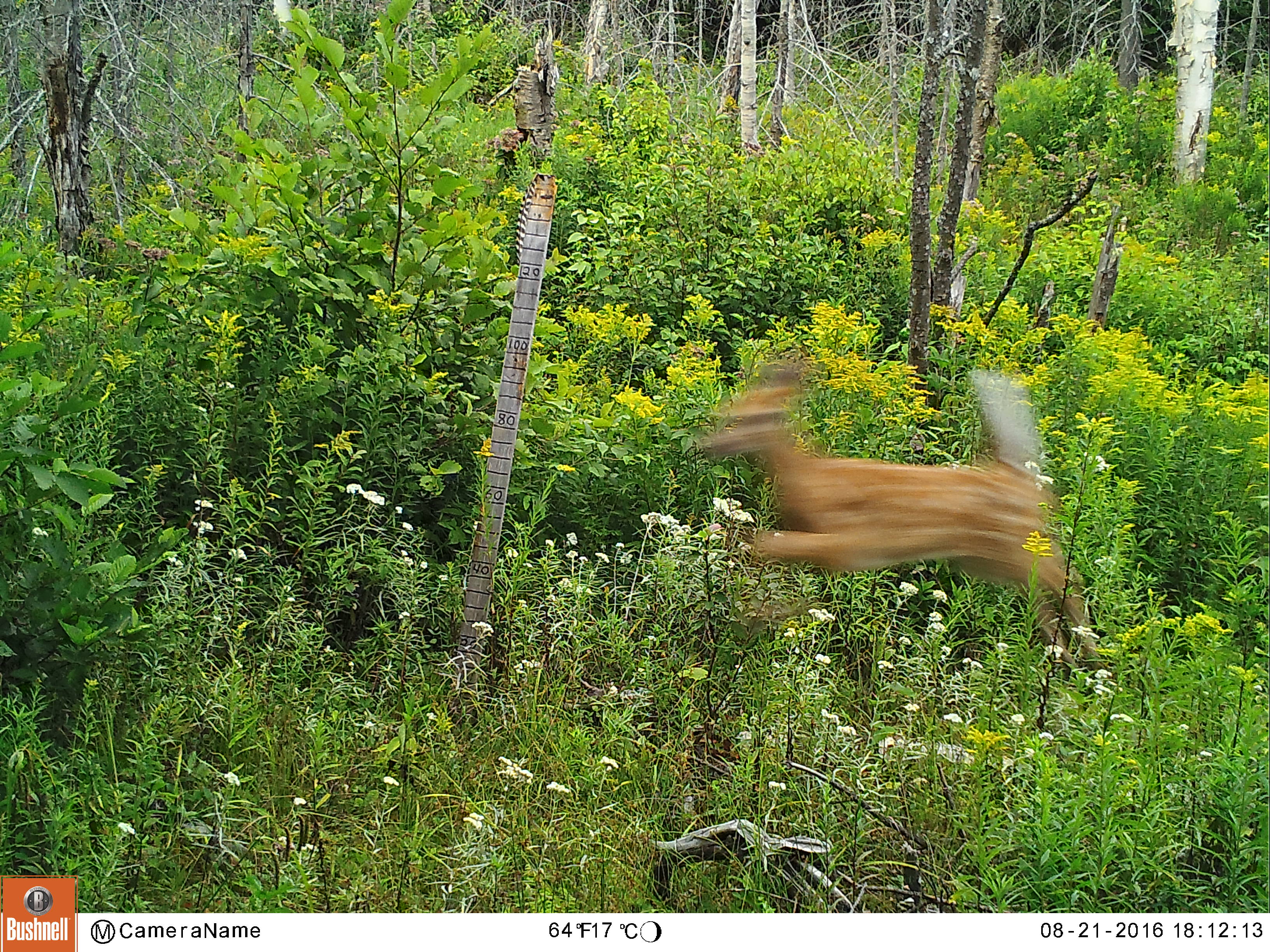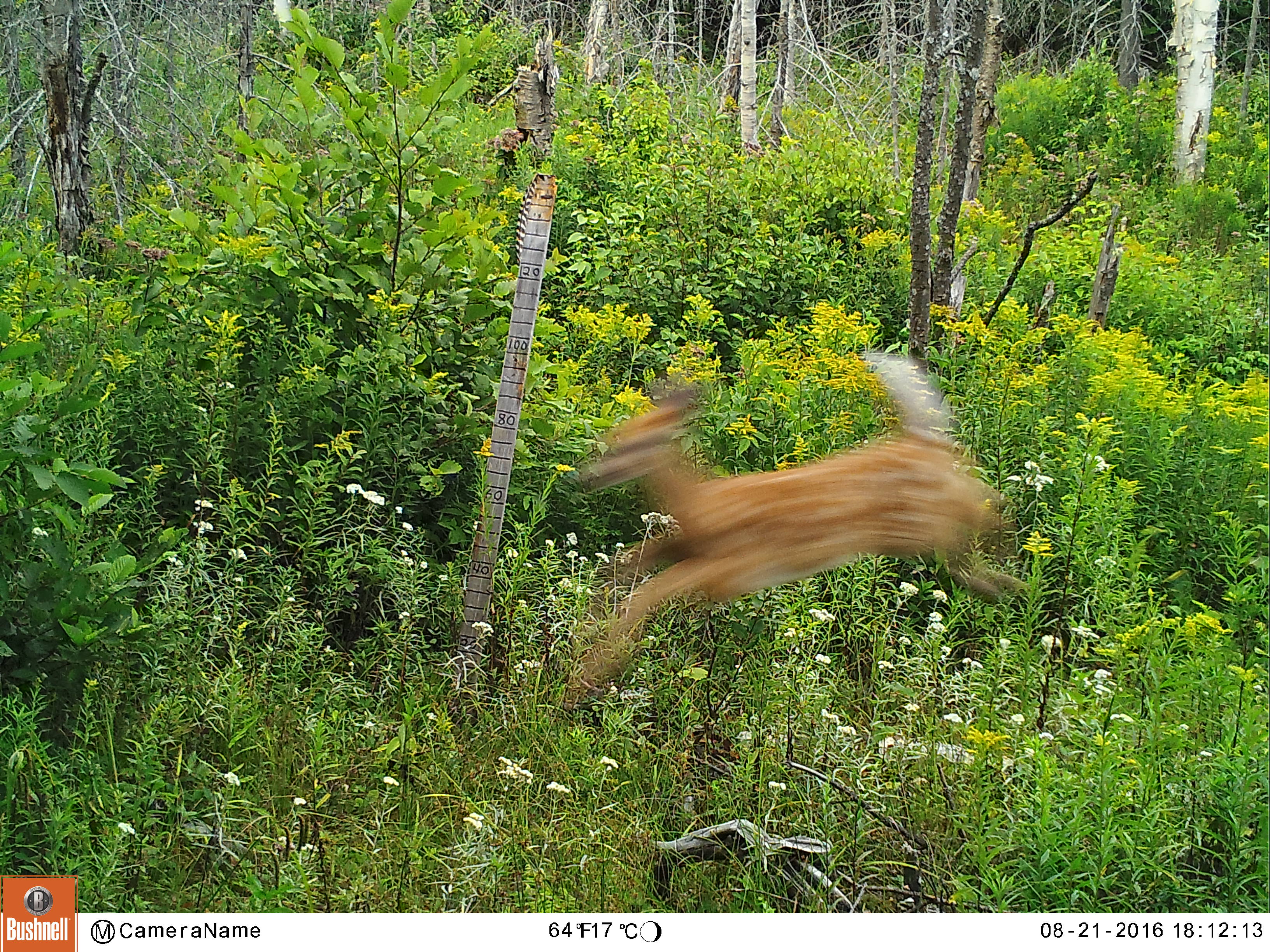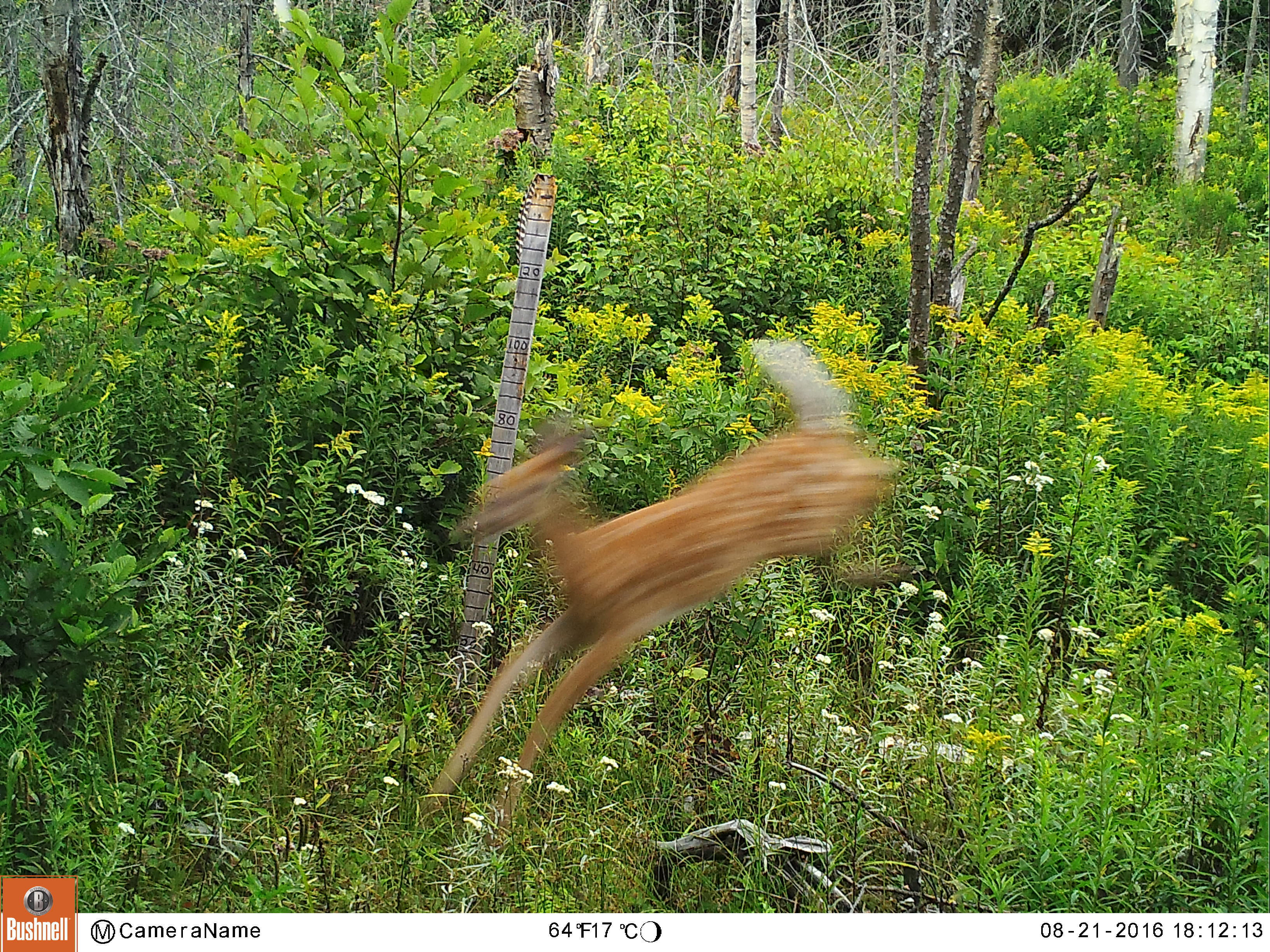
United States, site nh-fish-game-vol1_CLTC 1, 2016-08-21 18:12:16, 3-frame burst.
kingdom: Animalia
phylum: Chordata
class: Mammalia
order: Artiodactyla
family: Cervidae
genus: Odocoileus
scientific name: Odocoileus virginianus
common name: white-tailed deer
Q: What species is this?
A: White-tailed deer (Odocoileus virginianus).